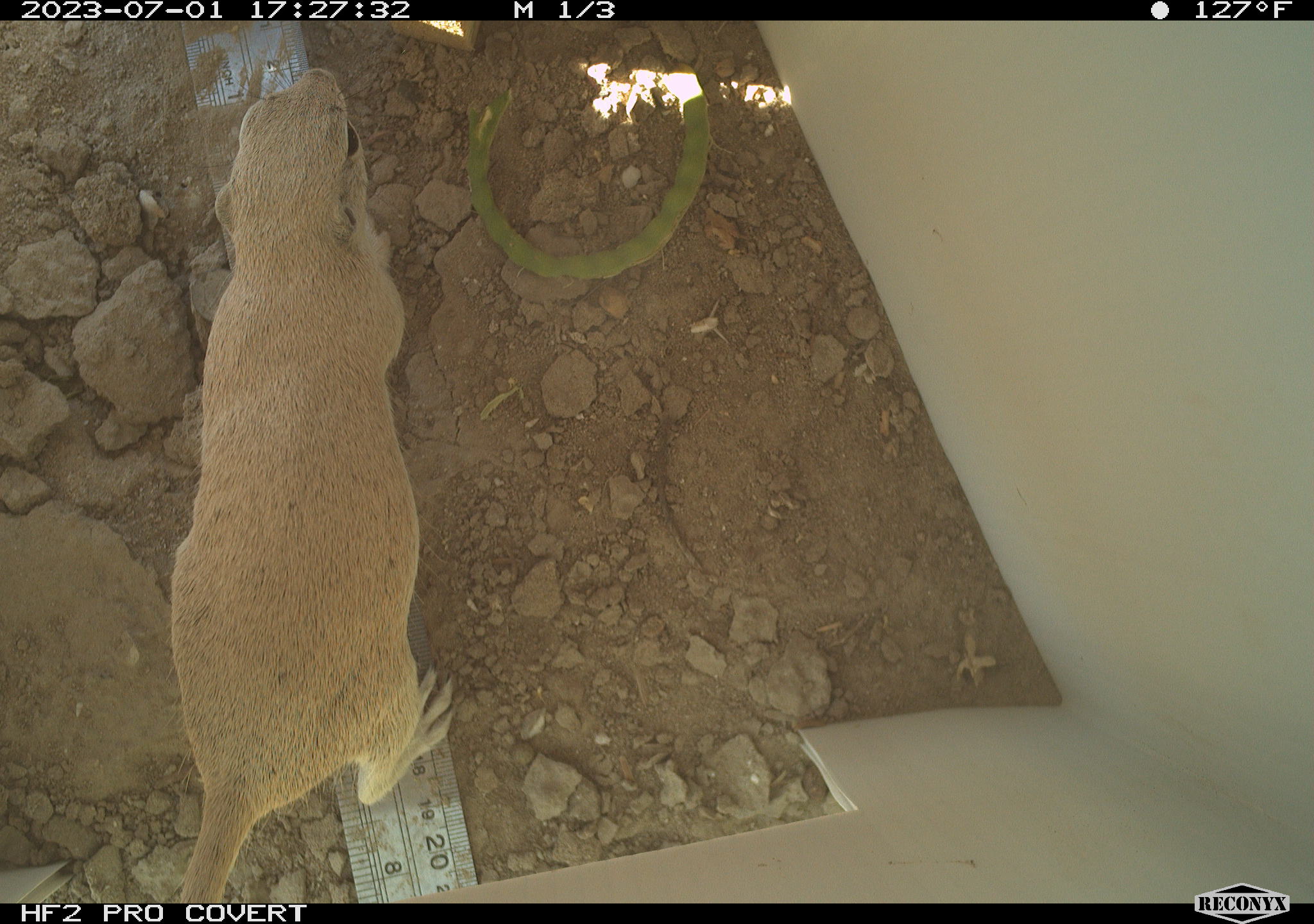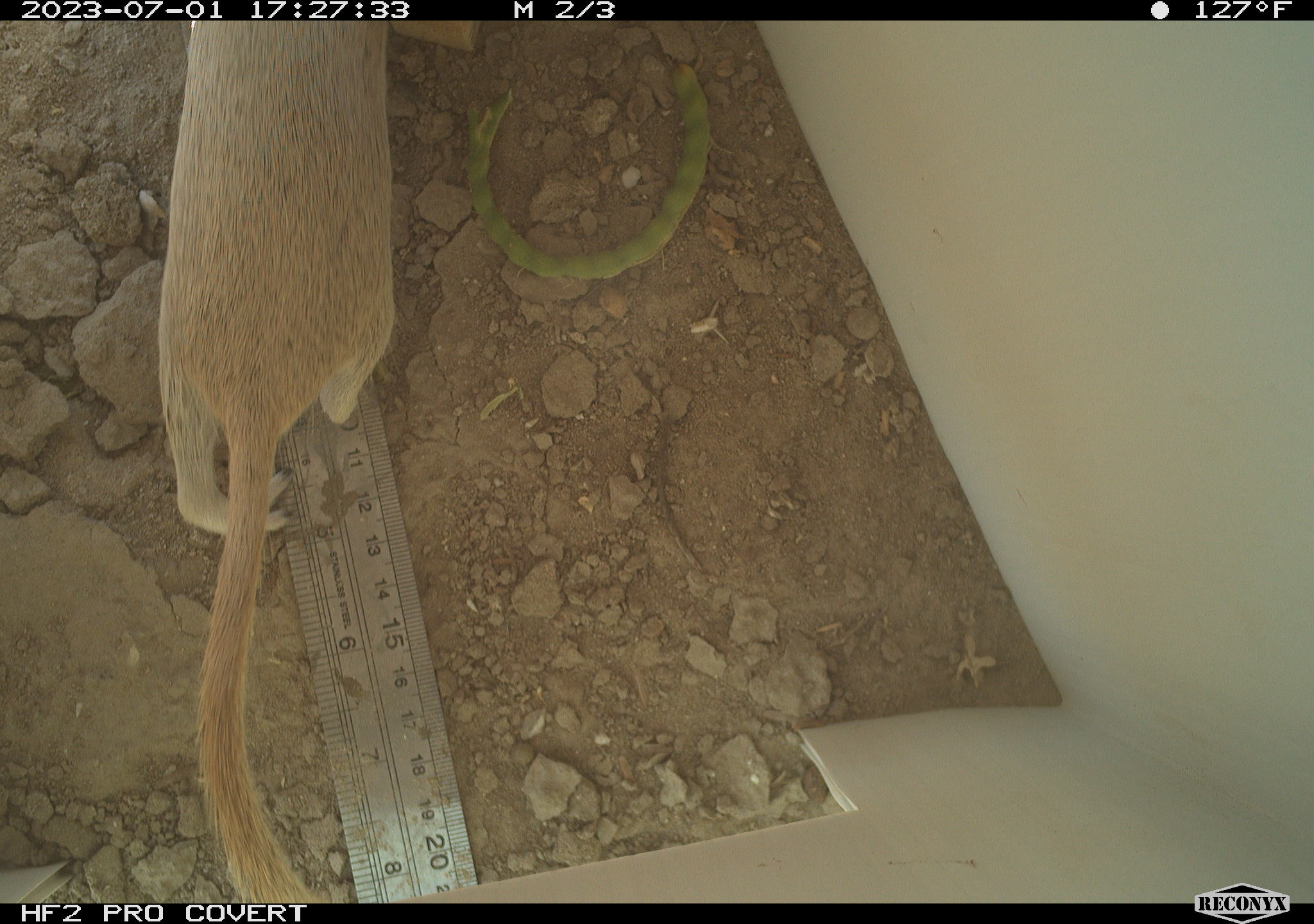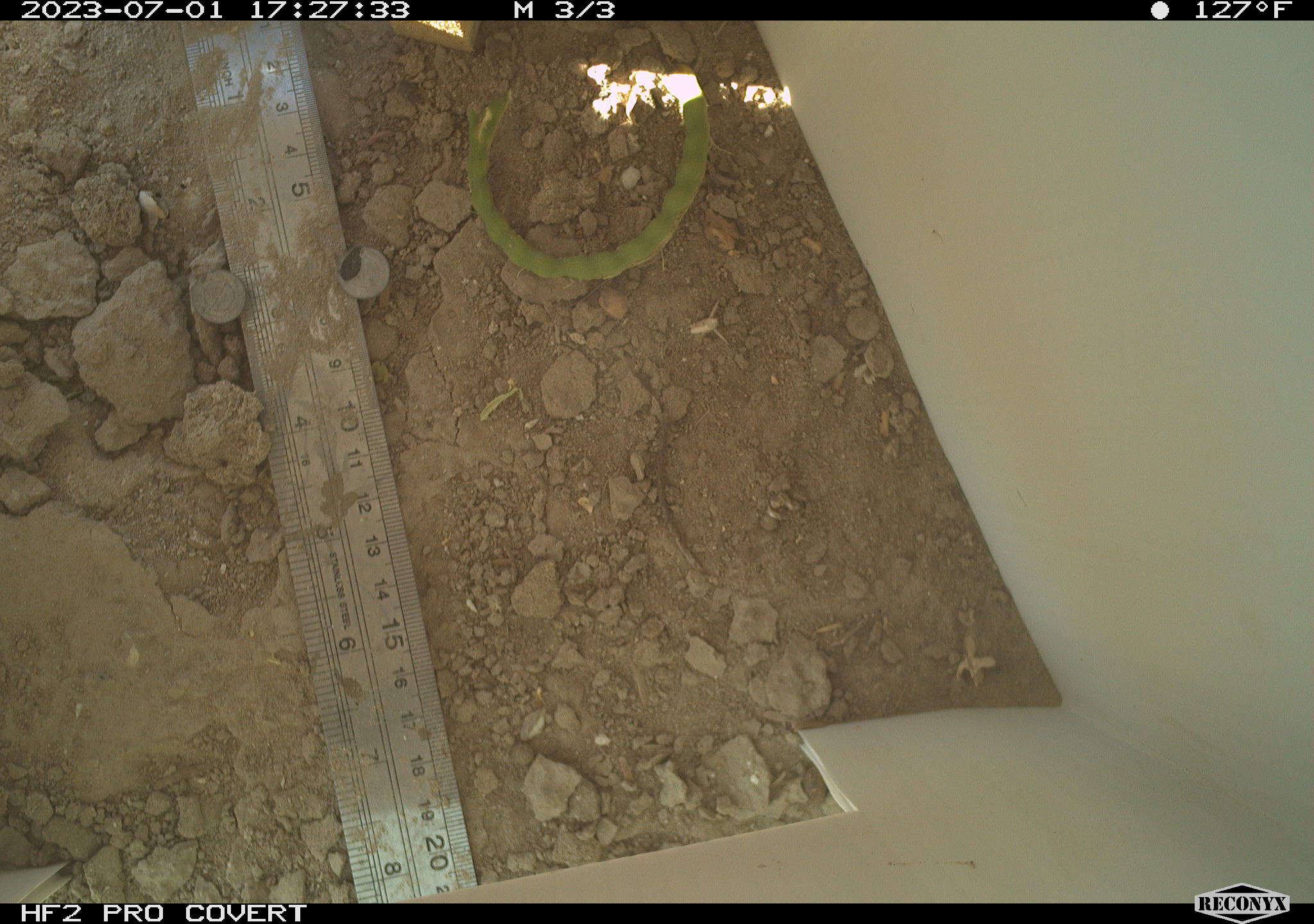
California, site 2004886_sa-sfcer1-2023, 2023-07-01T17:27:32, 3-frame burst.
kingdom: Animalia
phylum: Chordata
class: Mammalia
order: Rodentia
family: Sciuridae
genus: Xerospermophilus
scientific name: Xerospermophilus tereticaudus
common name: round-tailed ground squirrel